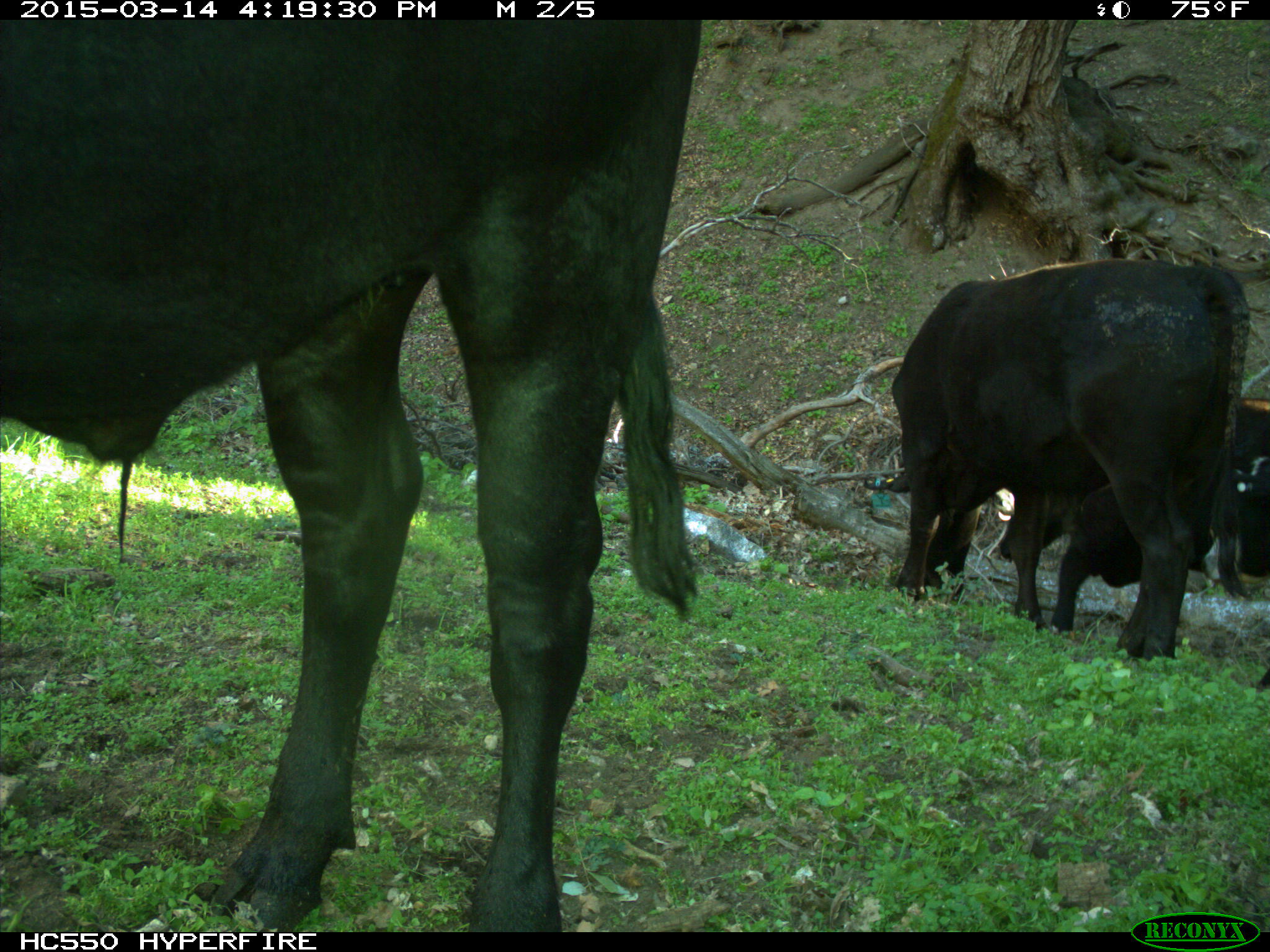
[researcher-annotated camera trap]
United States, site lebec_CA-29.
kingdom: Animalia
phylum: Chordata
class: Mammalia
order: Artiodactyla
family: Bovidae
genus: Bos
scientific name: Bos taurus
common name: domestic cow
Bos taurus (domestic cow).